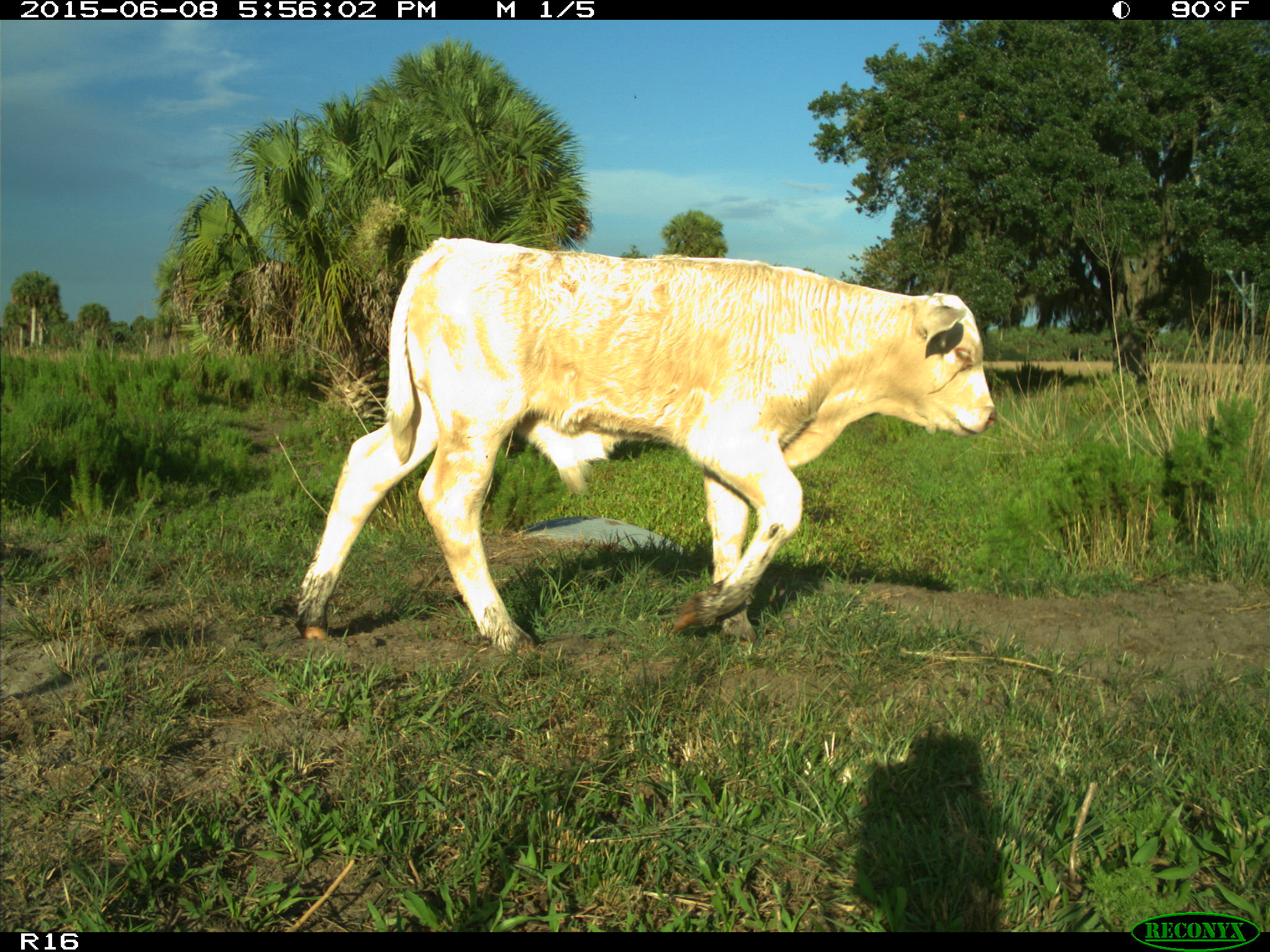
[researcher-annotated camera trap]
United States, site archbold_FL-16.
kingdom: Animalia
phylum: Chordata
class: Mammalia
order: Artiodactyla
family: Bovidae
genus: Bos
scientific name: Bos taurus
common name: domestic cow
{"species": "Bos taurus (domestic cow)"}